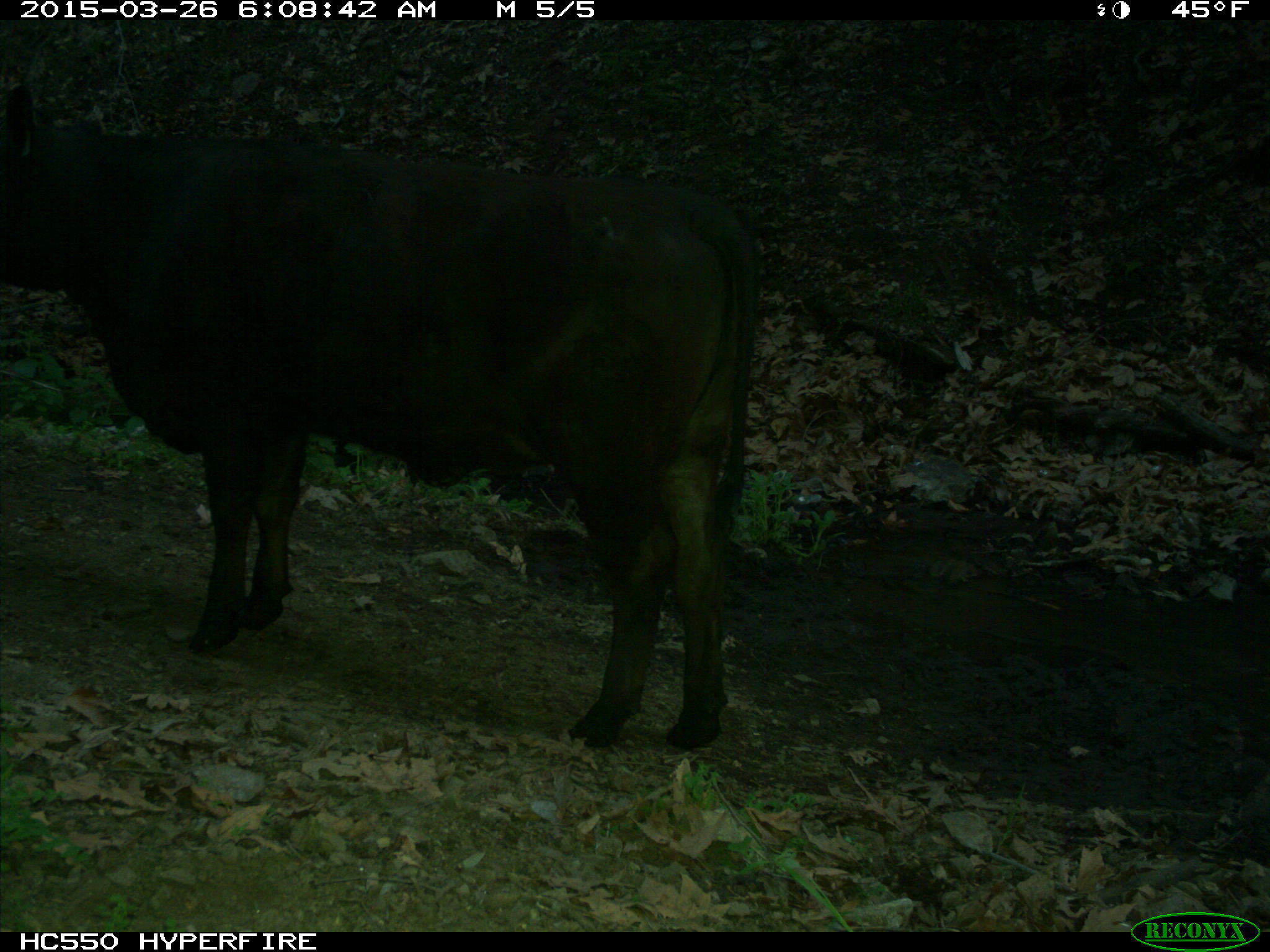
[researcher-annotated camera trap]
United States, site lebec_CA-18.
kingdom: Animalia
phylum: Chordata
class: Mammalia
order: Artiodactyla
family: Bovidae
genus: Bos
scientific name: Bos taurus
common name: domestic cow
Bos taurus (domestic cow).